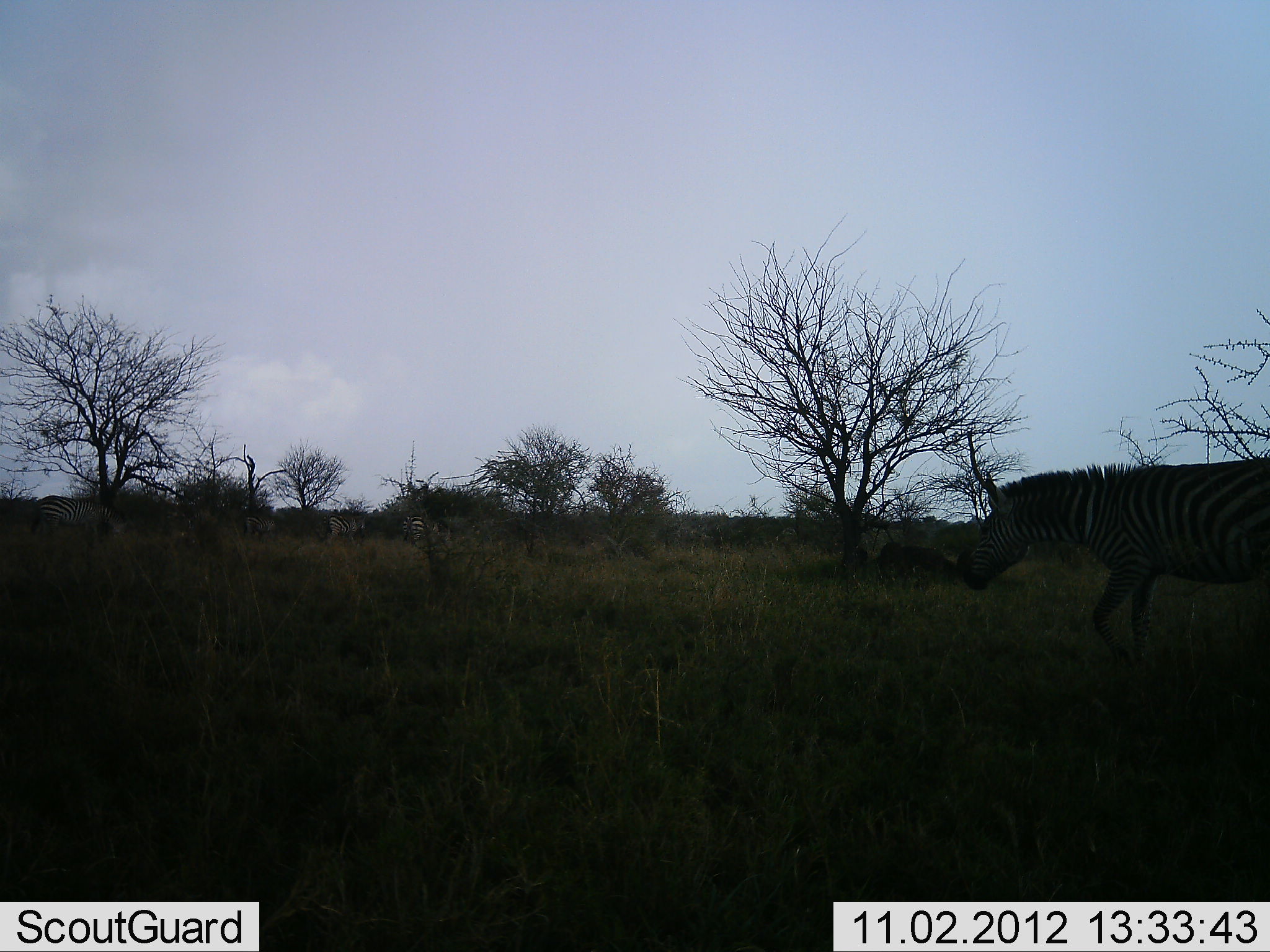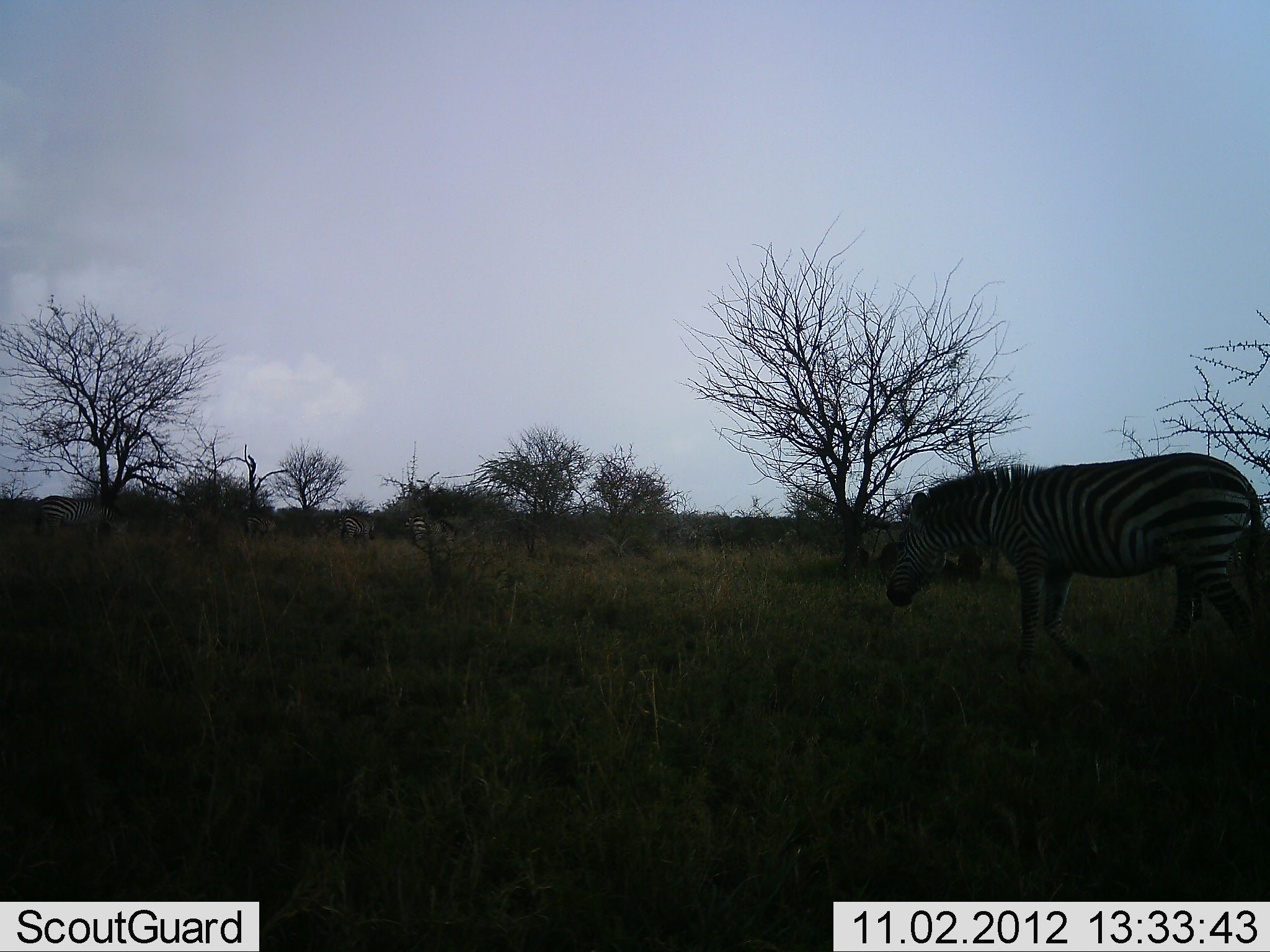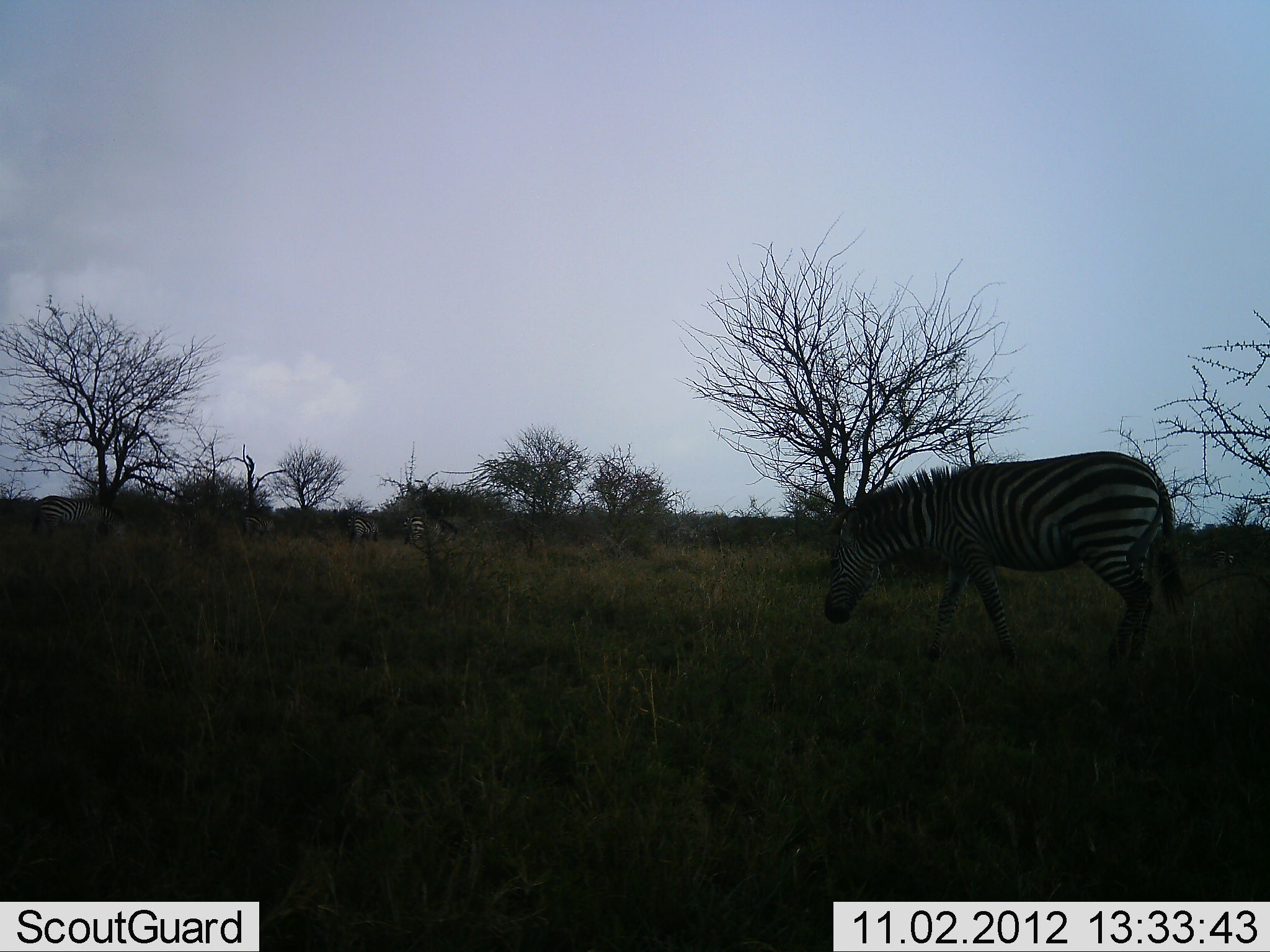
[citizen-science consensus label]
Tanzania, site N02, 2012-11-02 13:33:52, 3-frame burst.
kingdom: Animalia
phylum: Chordata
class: Mammalia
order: Perissodactyla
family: Equidae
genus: Equus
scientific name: Equus quagga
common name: plains zebra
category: zebra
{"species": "zebra (plains zebra) (Equus quagga)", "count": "4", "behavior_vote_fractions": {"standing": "40%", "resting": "0%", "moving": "100%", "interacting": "10%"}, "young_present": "0%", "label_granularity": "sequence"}